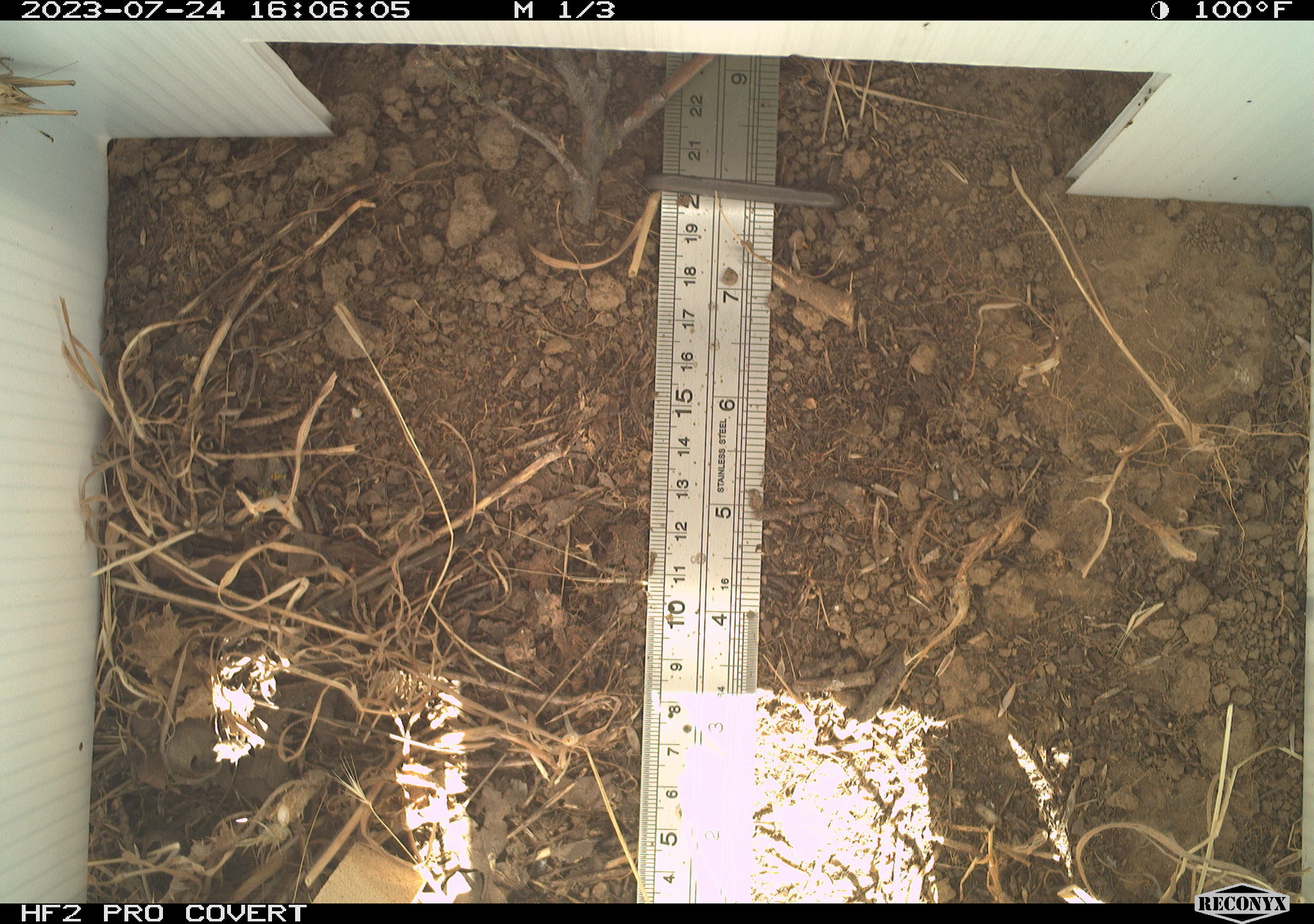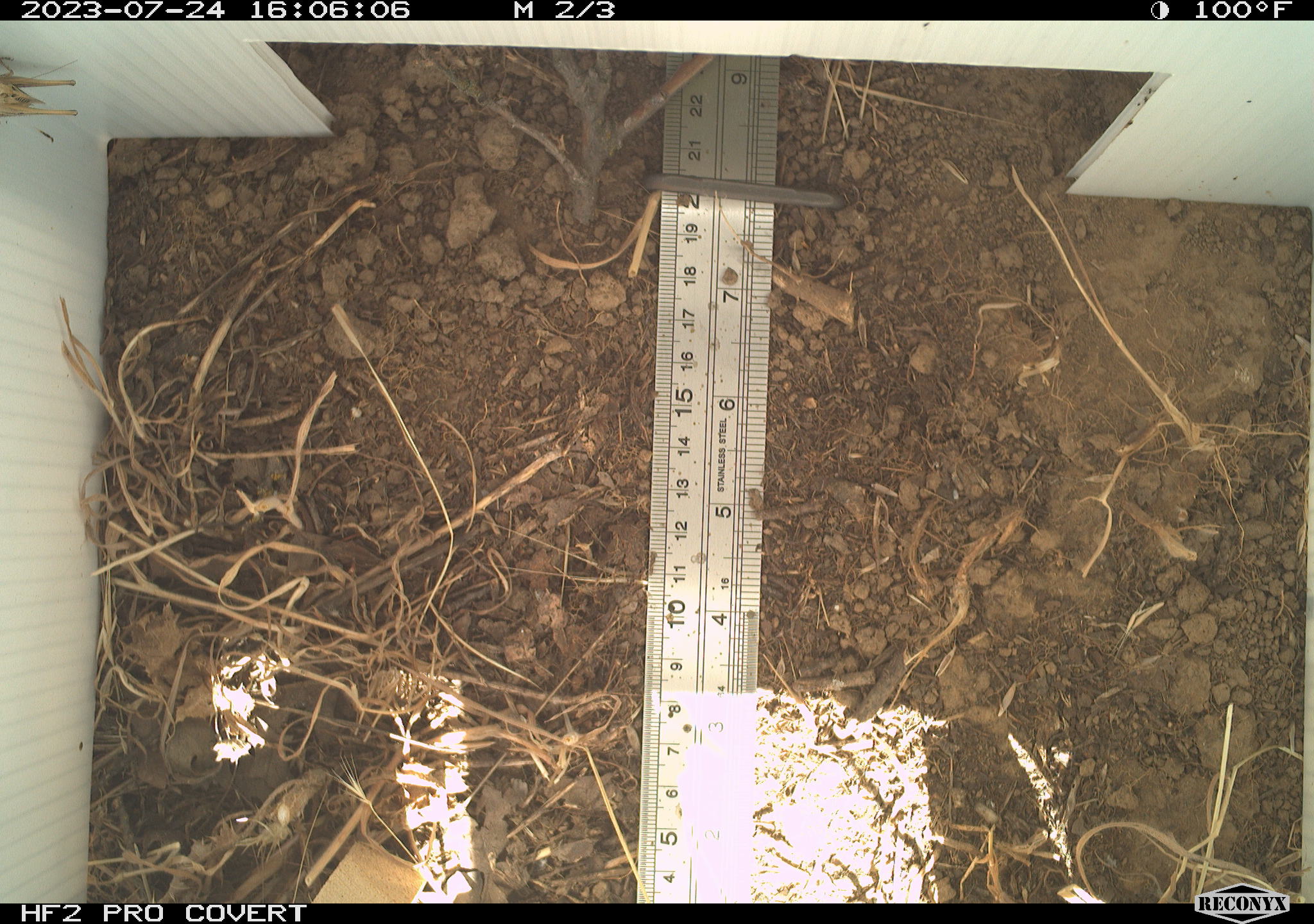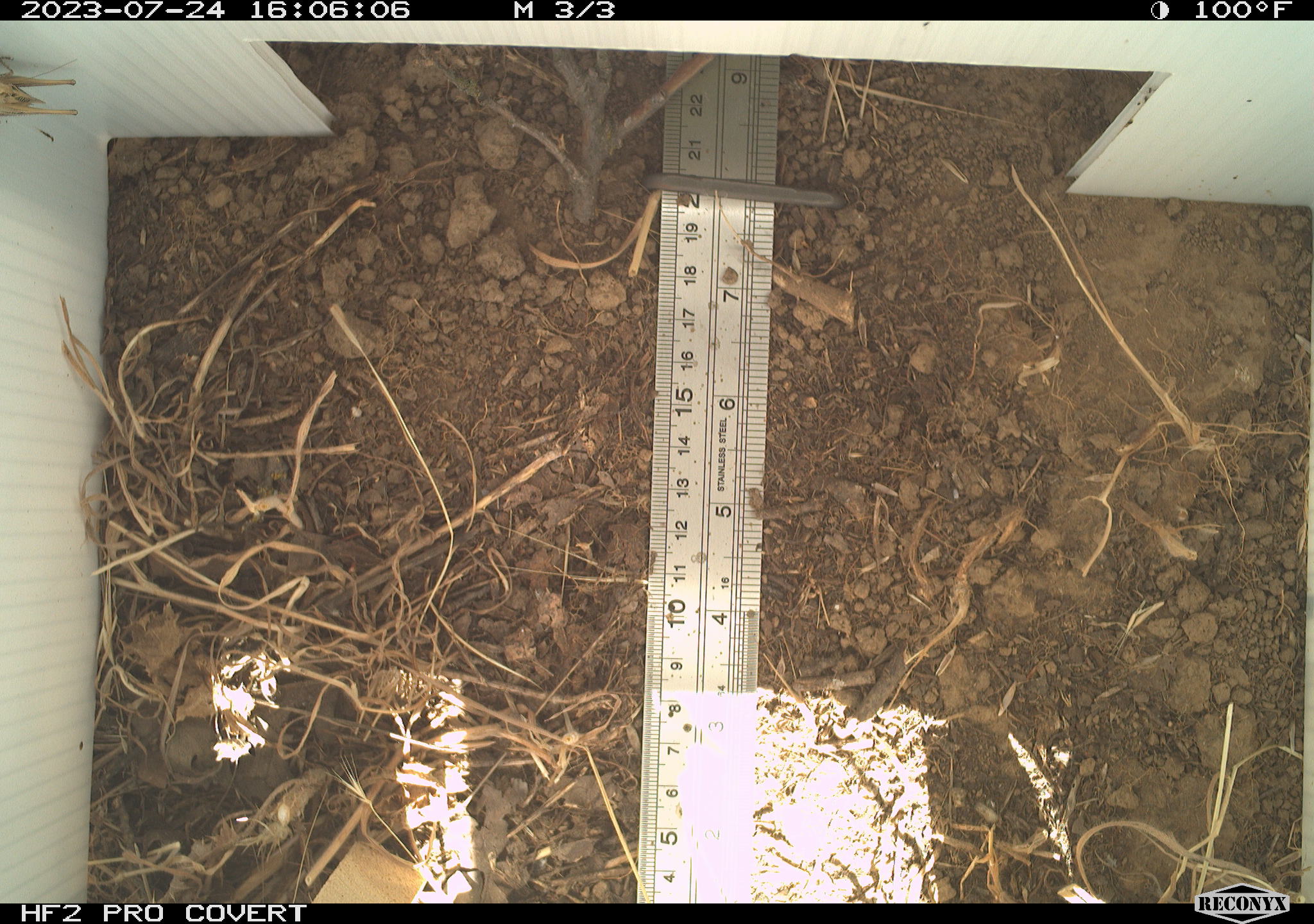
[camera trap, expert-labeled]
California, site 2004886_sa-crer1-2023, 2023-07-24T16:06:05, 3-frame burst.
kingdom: Animalia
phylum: Arthropoda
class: Insecta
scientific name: Insecta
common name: insect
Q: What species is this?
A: Insect (Insecta).